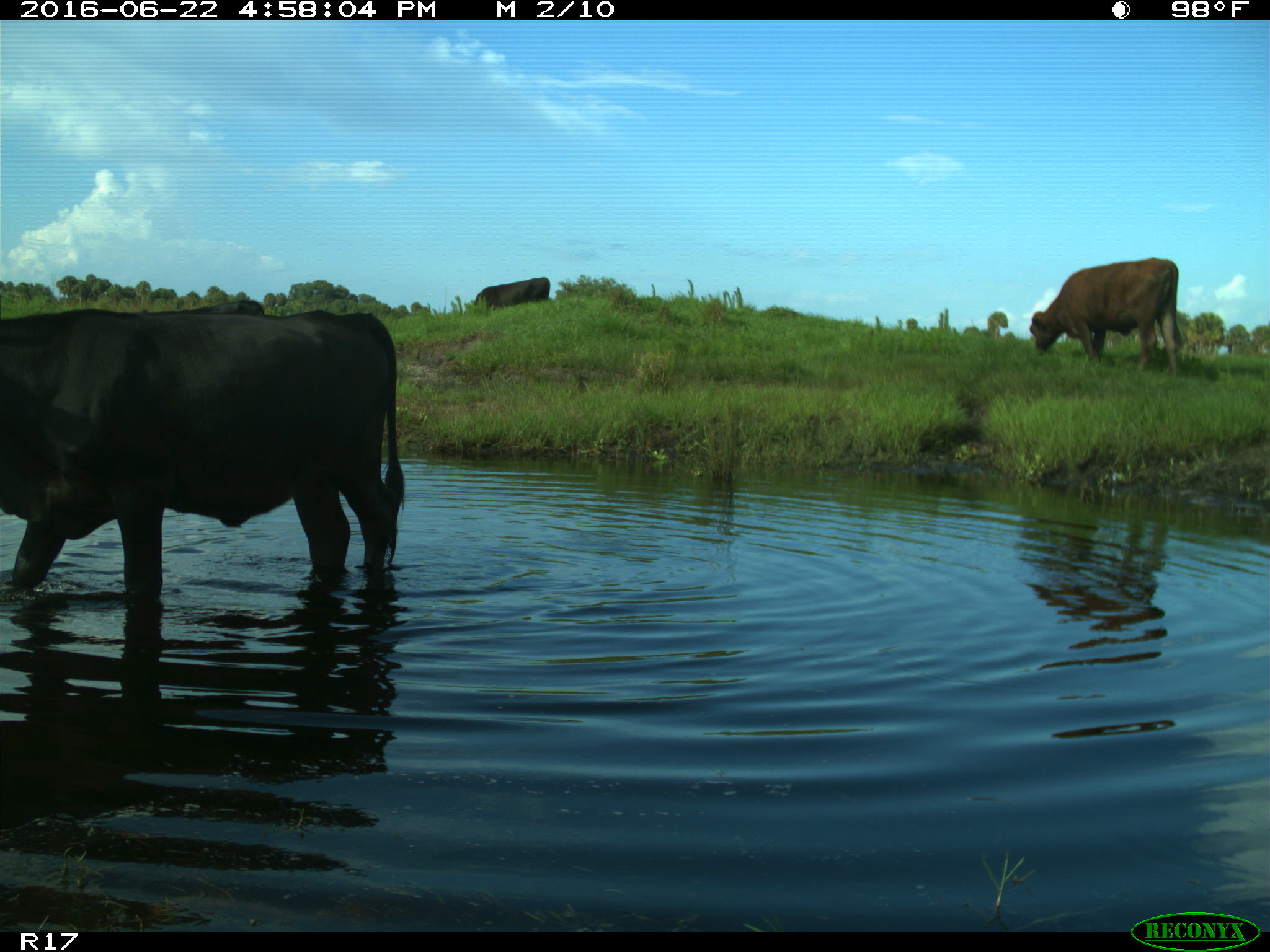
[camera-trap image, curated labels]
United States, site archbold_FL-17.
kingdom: Animalia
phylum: Chordata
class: Mammalia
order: Artiodactyla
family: Bovidae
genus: Bos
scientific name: Bos taurus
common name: domestic cow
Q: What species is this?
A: Bos taurus (domestic cow).